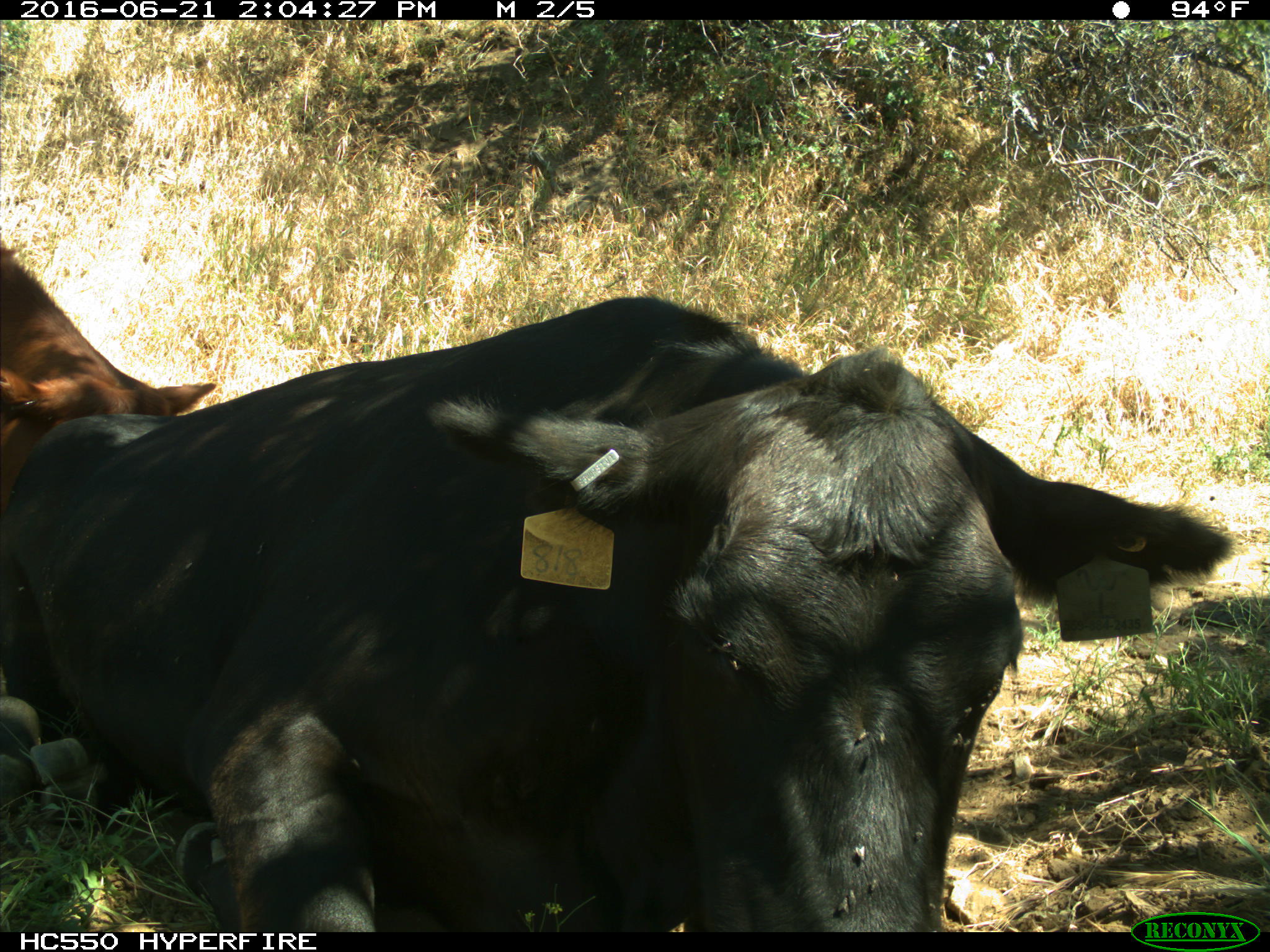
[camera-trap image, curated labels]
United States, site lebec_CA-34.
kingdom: Animalia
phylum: Chordata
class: Mammalia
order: Artiodactyla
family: Bovidae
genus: Bos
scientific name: Bos taurus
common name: domestic cow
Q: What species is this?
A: Bos taurus (domestic cow).